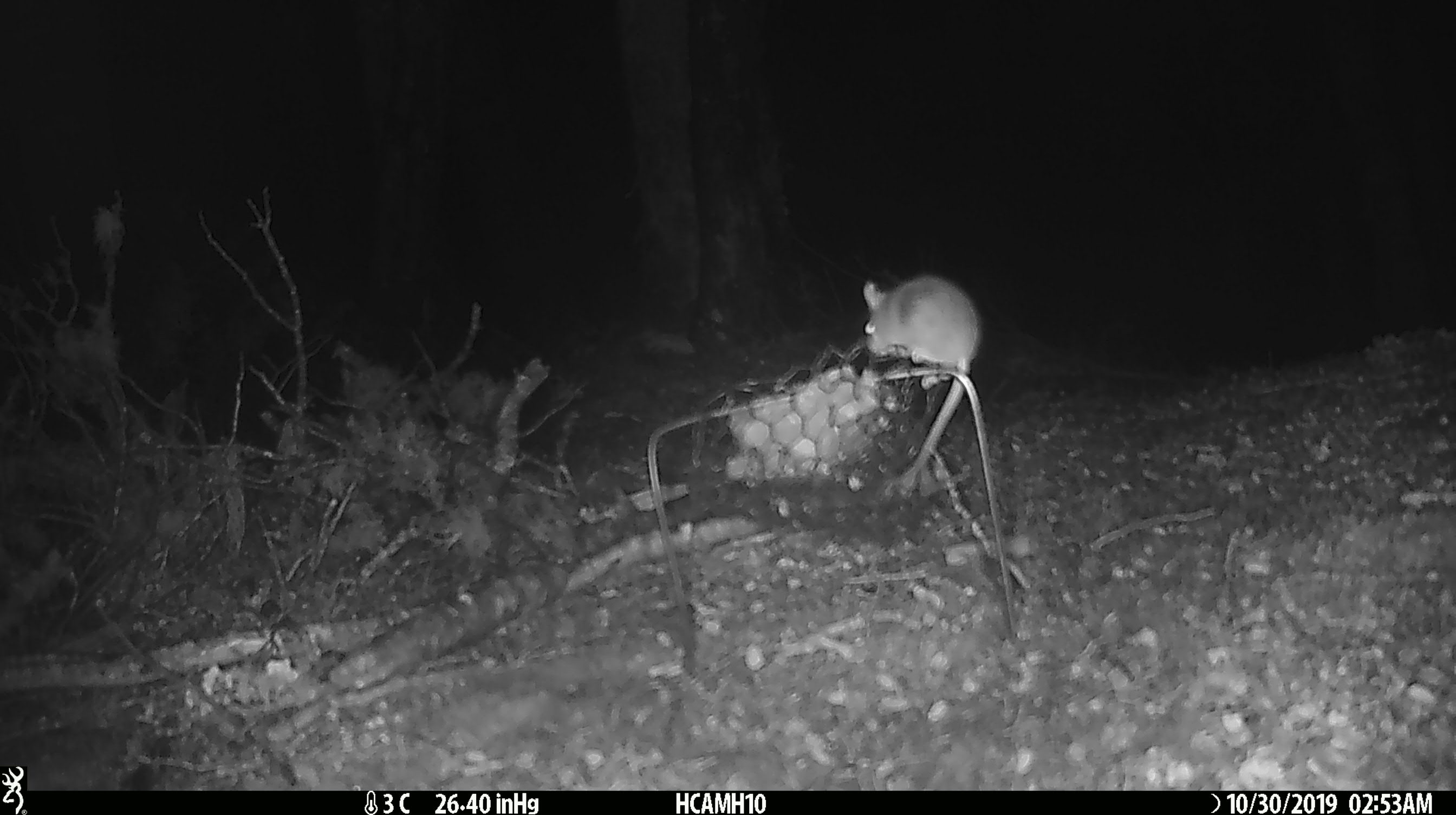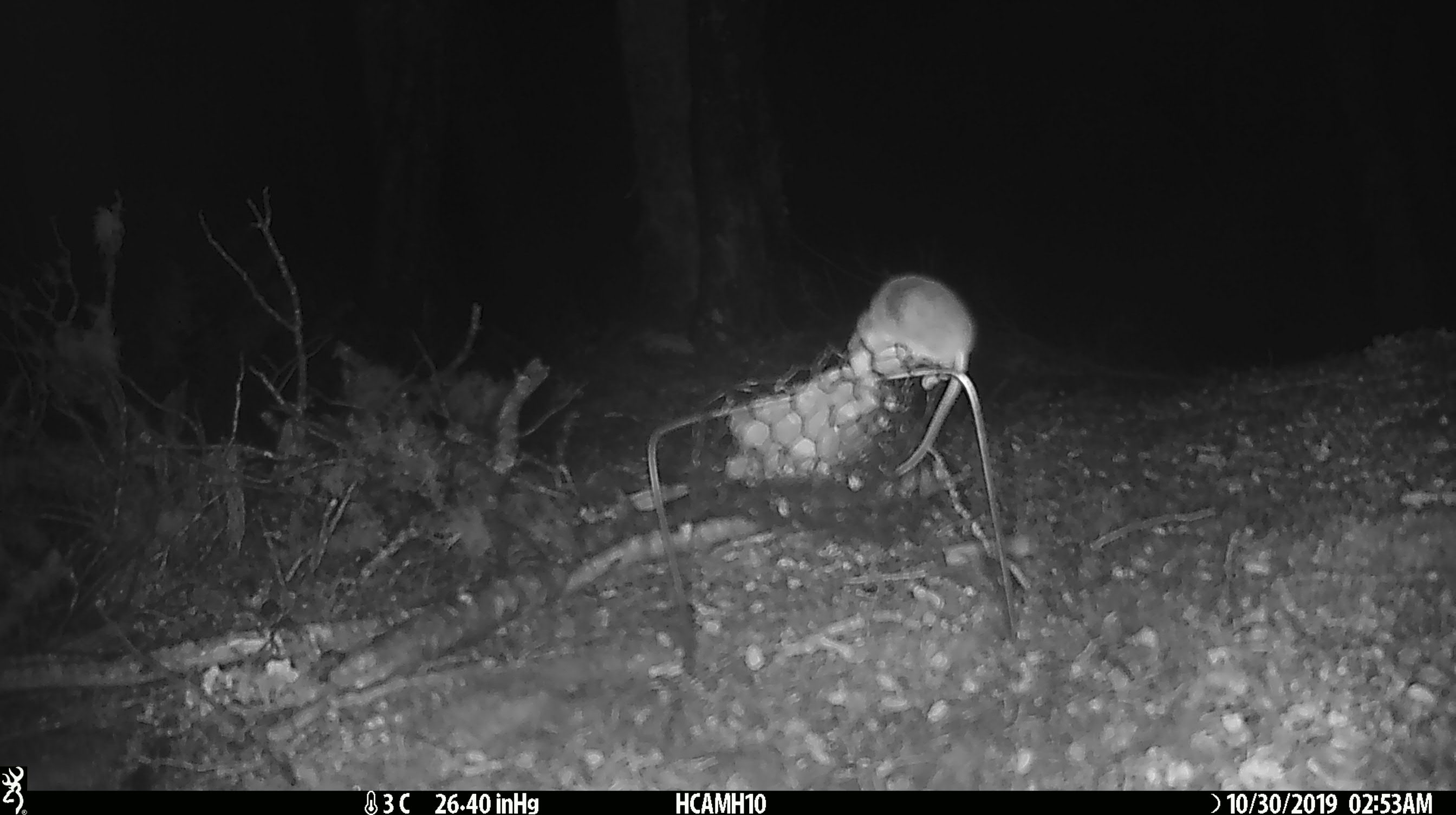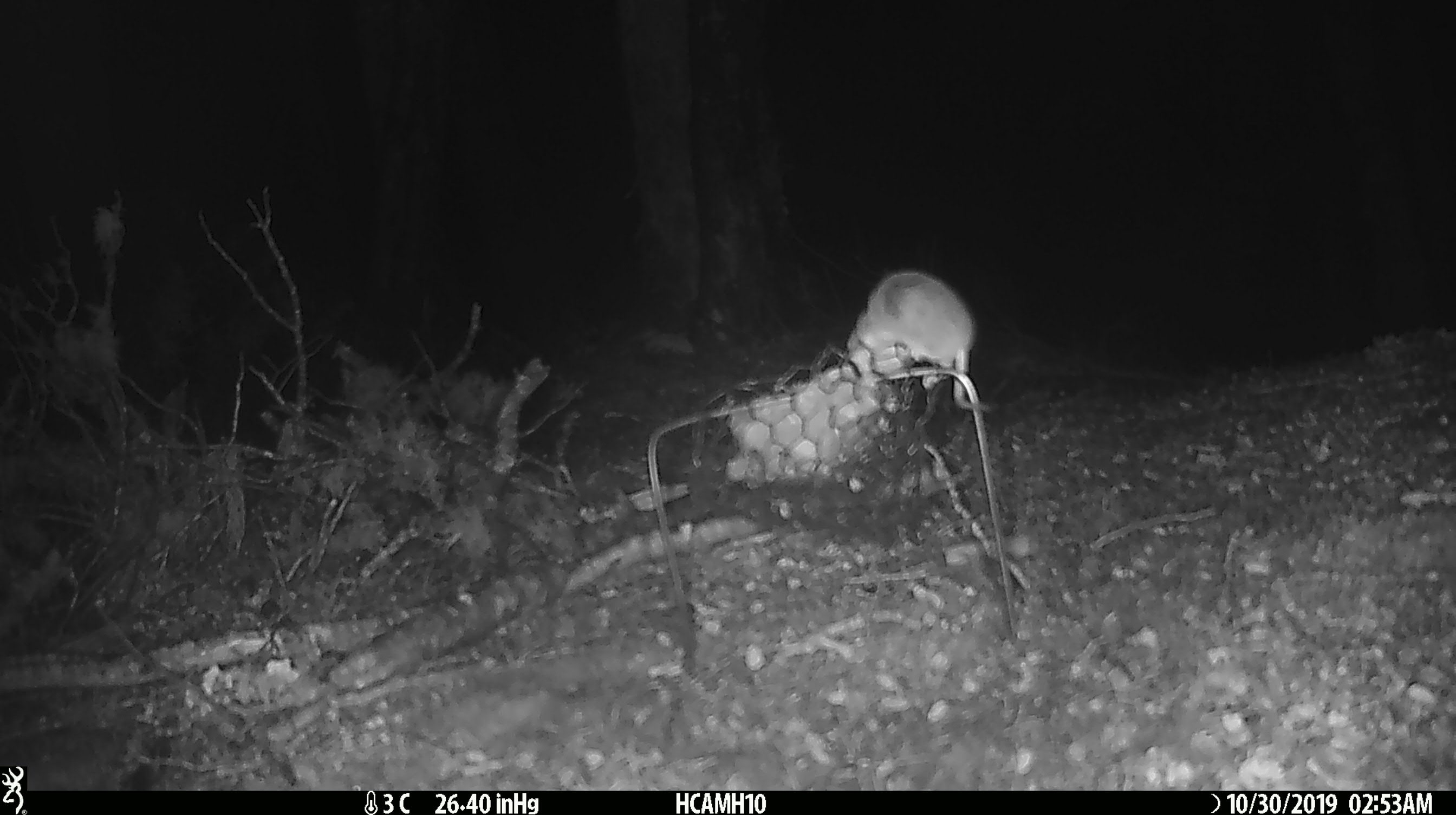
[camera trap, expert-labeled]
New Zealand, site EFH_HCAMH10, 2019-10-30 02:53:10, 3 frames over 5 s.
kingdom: Animalia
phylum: Chordata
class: Mammalia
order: Rodentia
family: Muridae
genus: Mus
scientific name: Mus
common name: mouse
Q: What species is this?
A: Mouse (Mus).